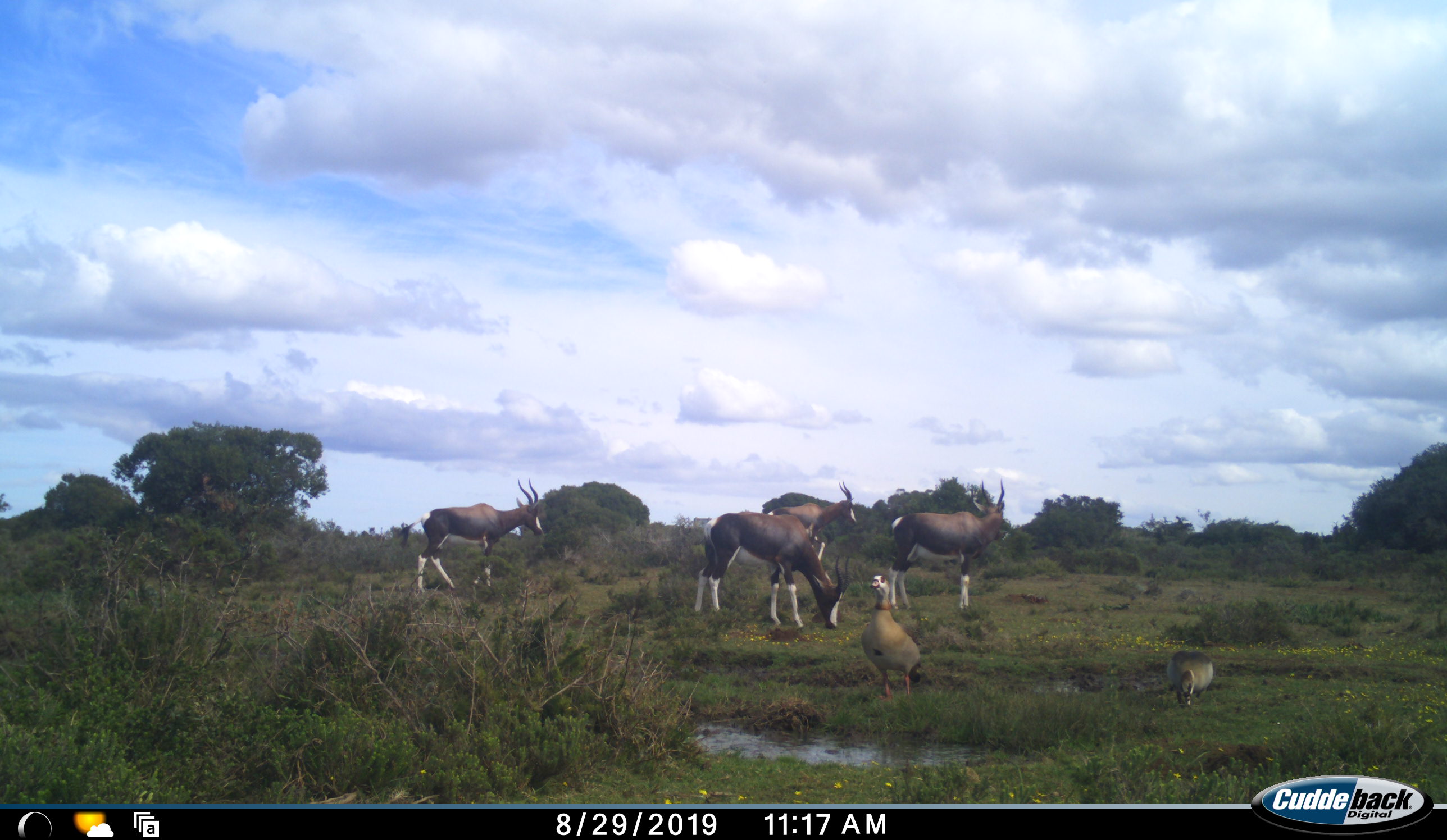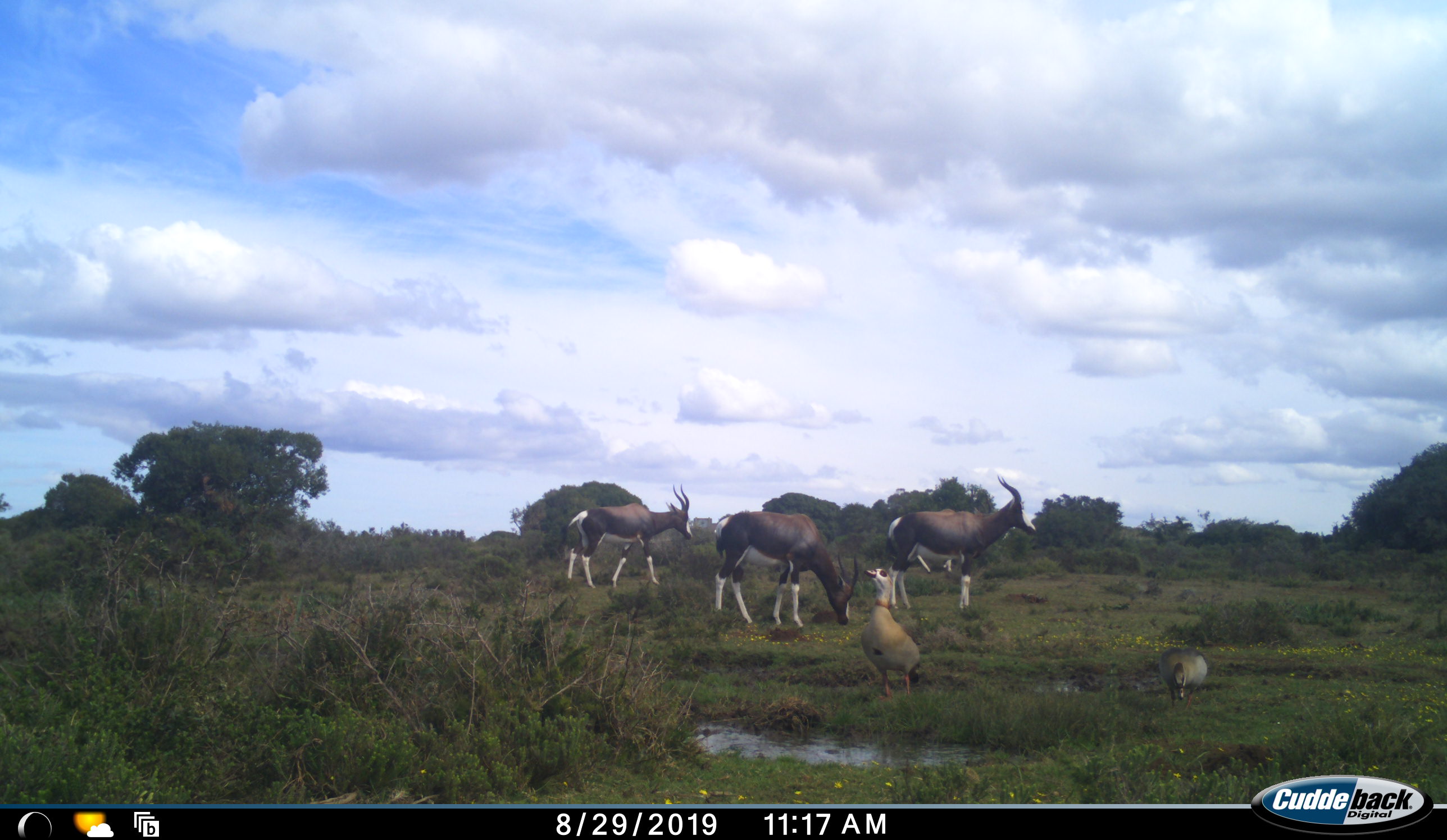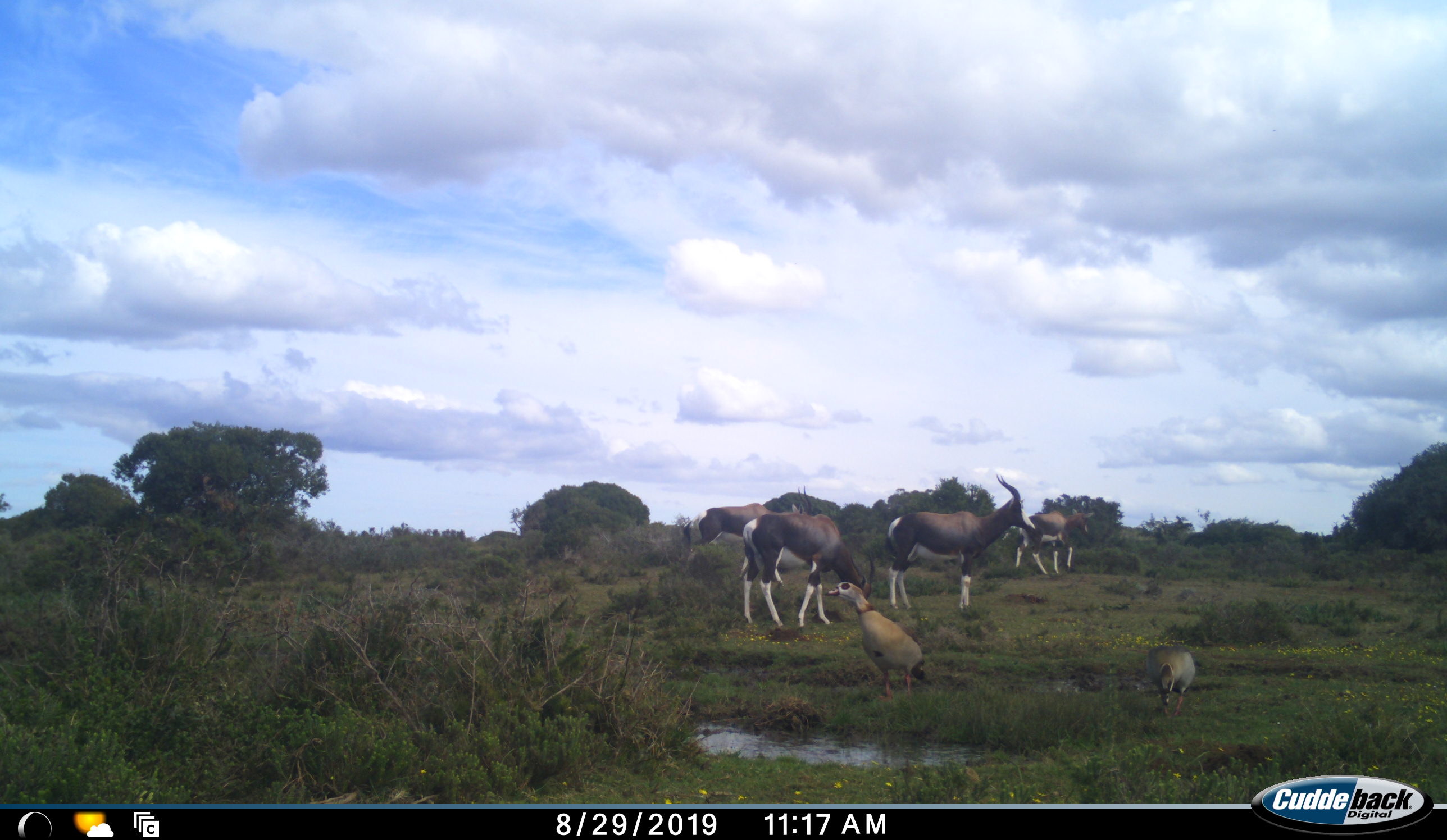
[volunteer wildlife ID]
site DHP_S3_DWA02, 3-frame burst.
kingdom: Animalia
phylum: Chordata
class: Aves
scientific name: Aves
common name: bird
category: birdother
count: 2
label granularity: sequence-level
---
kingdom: Animalia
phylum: Chordata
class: Mammalia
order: Artiodactyla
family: Bovidae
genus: Damaliscus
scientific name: Damaliscus pygargus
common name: bontebok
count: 4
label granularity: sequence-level